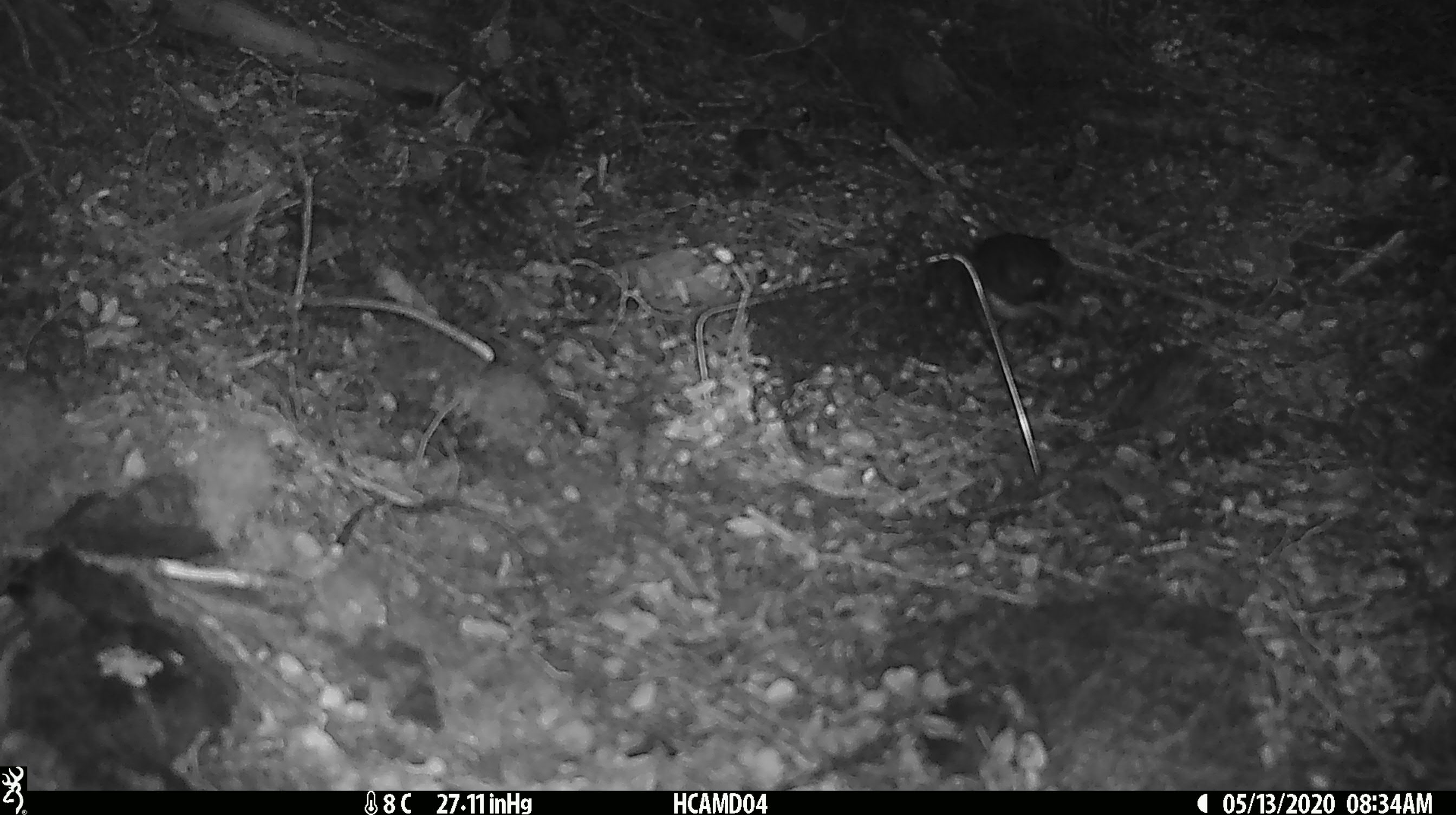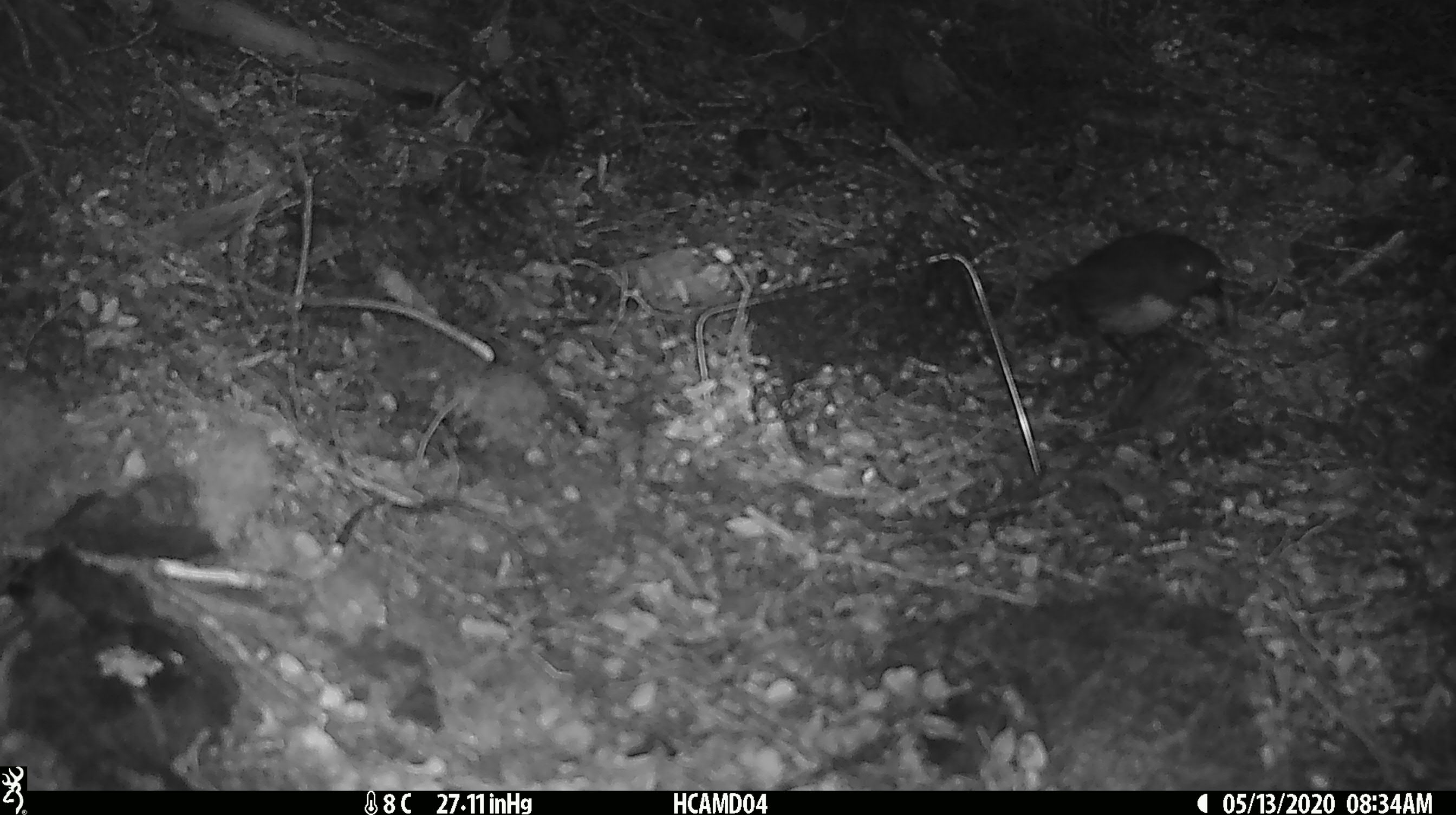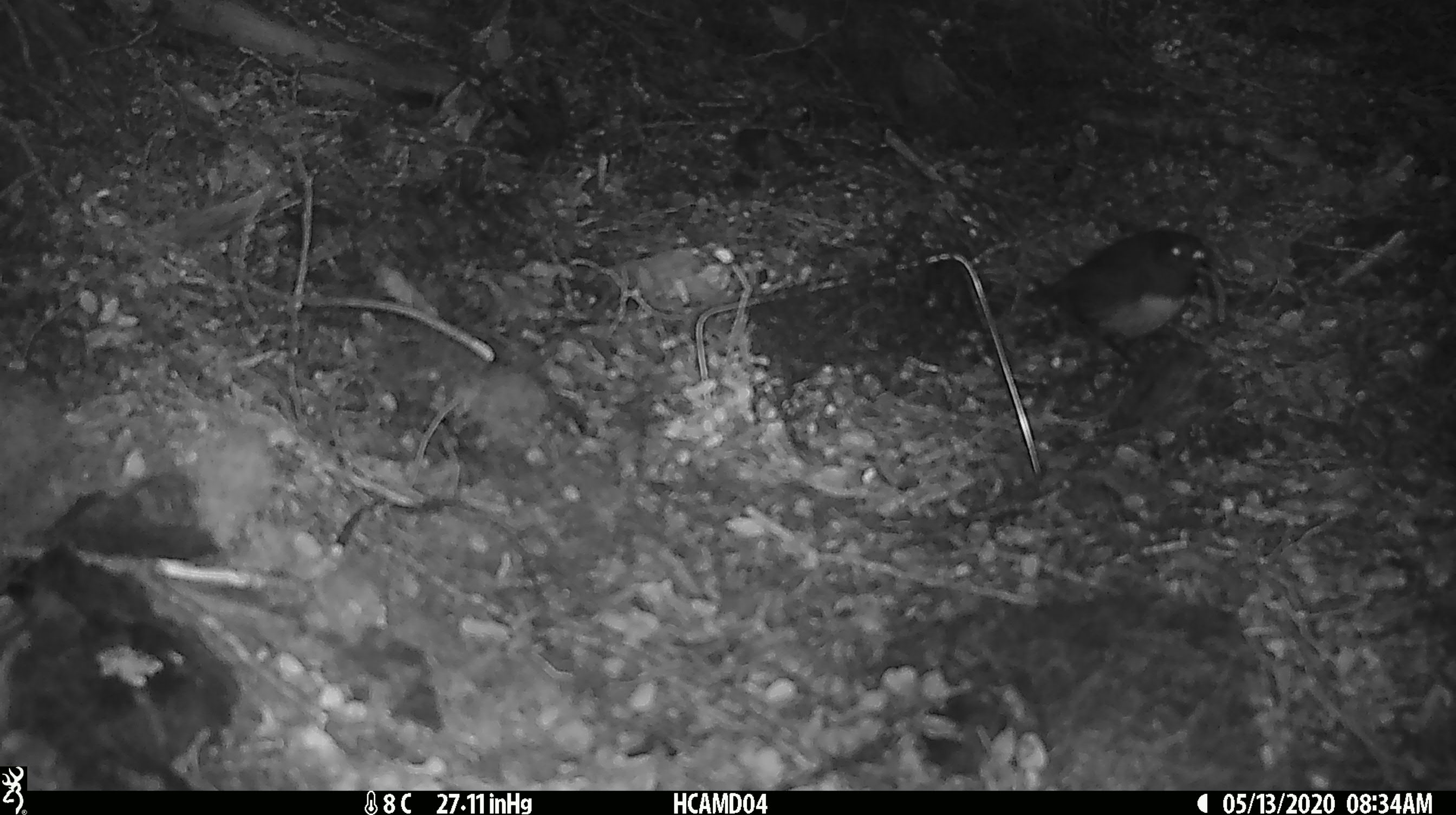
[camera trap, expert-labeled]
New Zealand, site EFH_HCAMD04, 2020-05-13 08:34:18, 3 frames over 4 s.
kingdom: Animalia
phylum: Chordata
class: Aves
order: Passeriformes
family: Petroicidae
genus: Petroica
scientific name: Petroica australis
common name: new zealand robin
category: robin